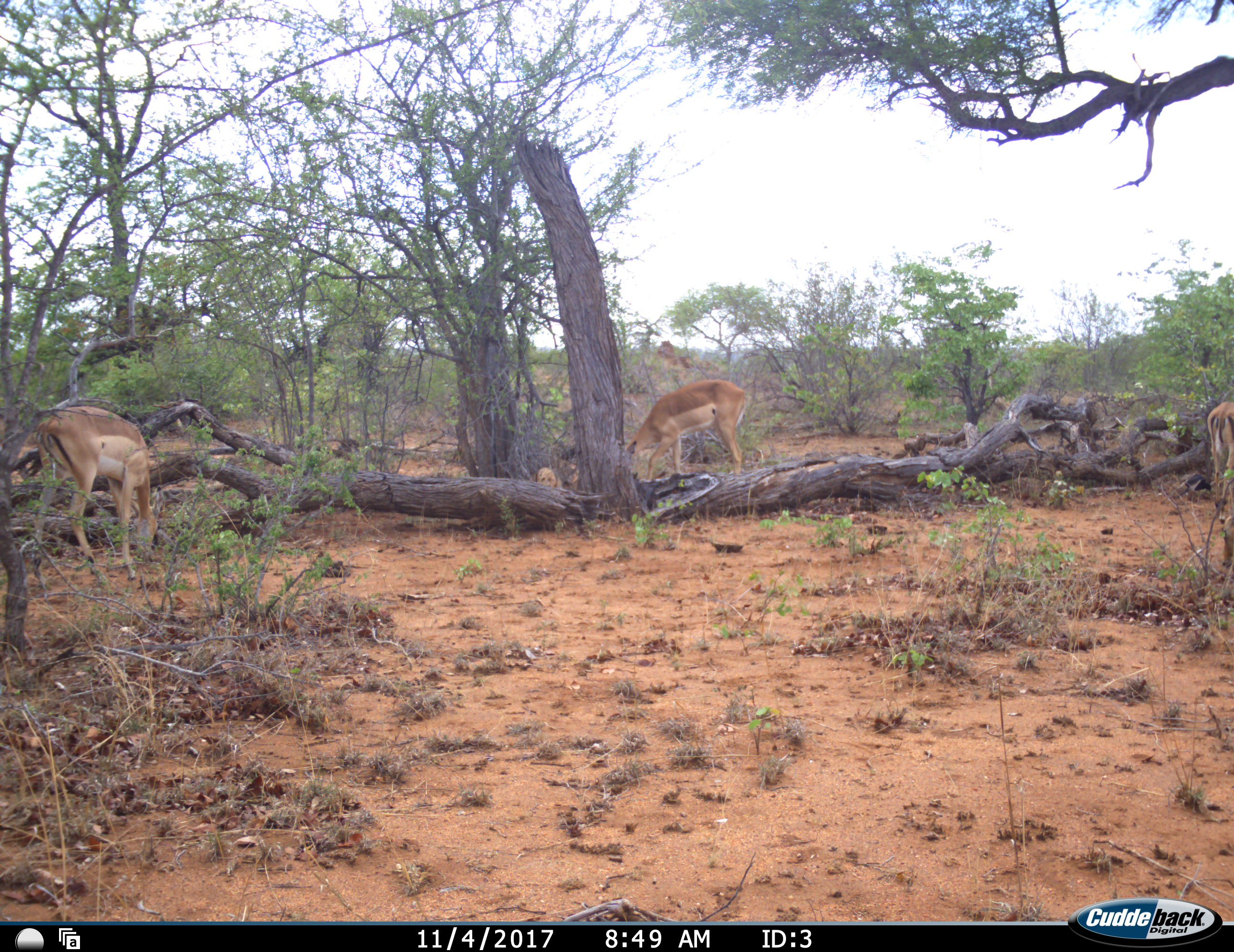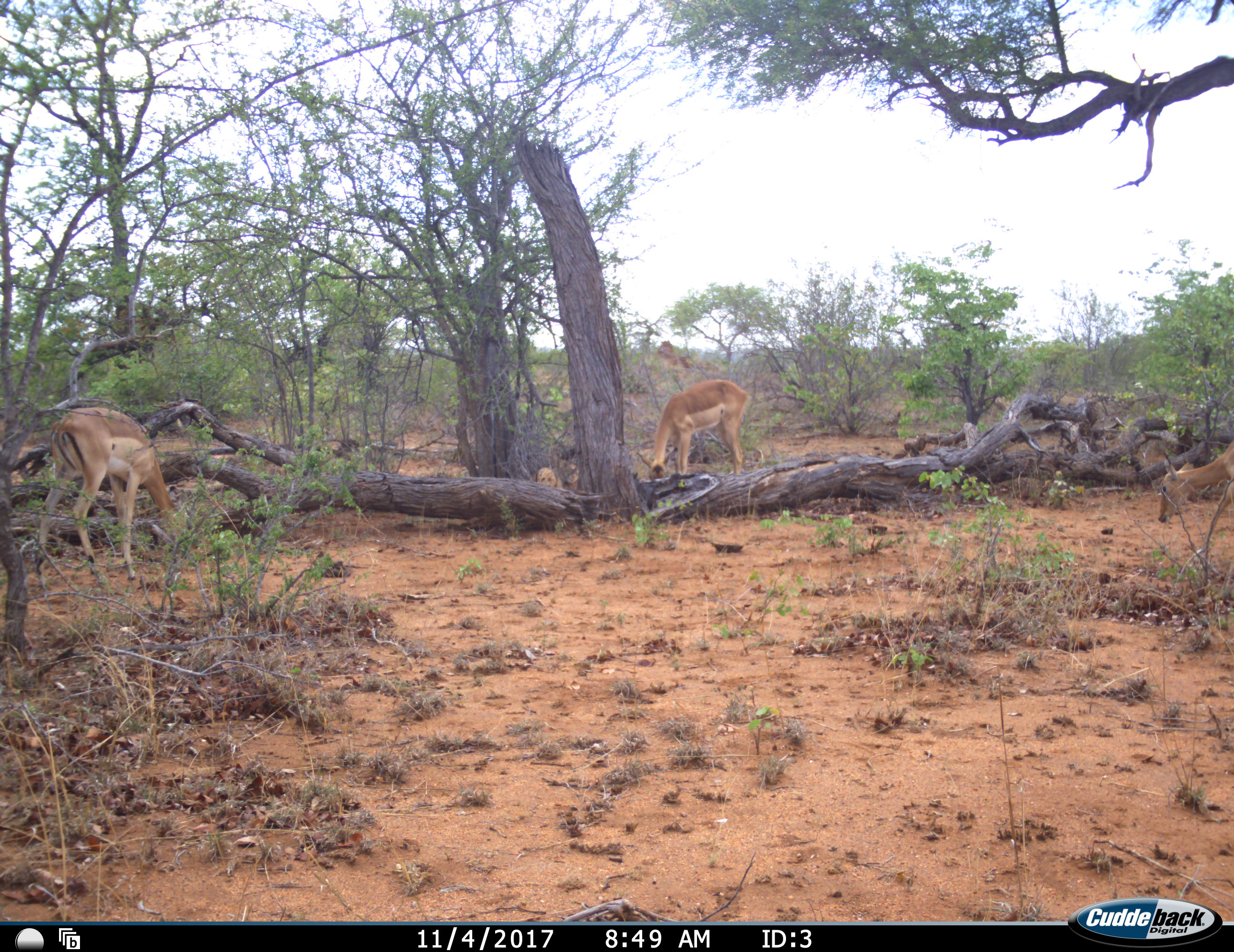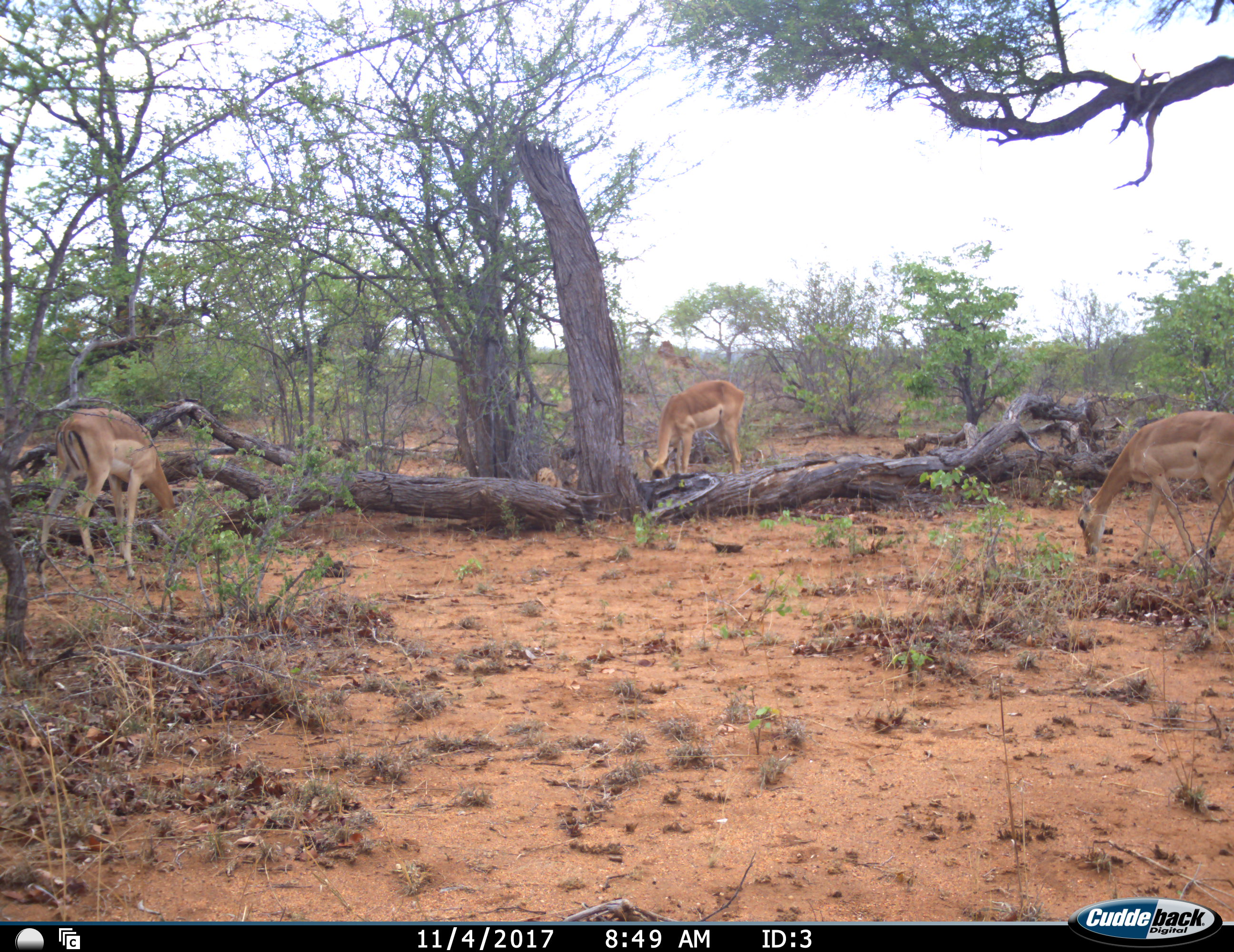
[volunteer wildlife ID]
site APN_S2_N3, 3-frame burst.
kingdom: Animalia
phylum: Chordata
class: Mammalia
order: Artiodactyla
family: Bovidae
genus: Aepyceros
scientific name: Aepyceros melampus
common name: impala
Impala (Aepyceros melampus), count 3. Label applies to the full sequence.